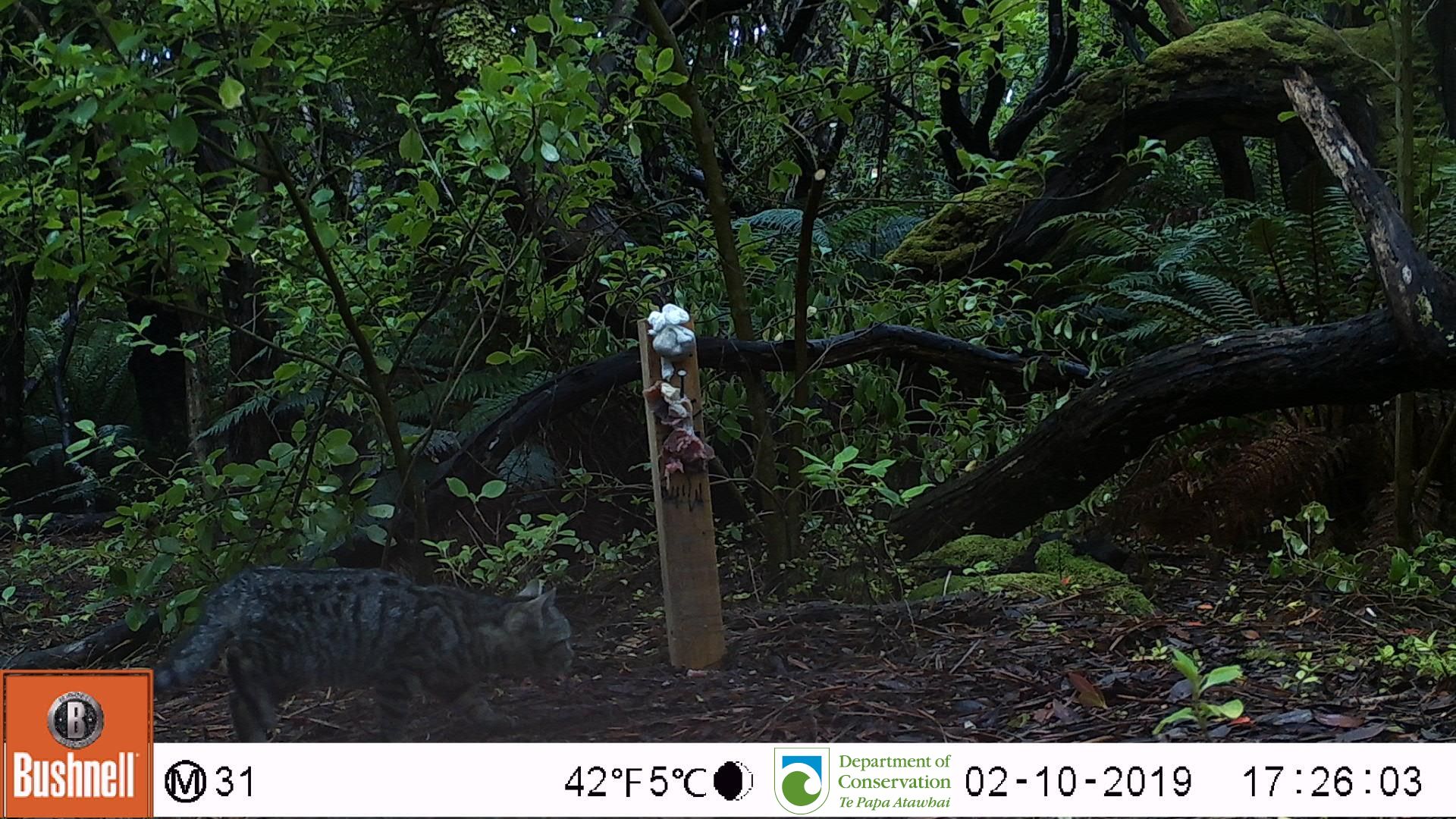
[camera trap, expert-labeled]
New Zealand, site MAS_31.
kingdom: Animalia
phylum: Chordata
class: Mammalia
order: Carnivora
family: Felidae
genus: Felis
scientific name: Felis catus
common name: domestic cat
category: cat